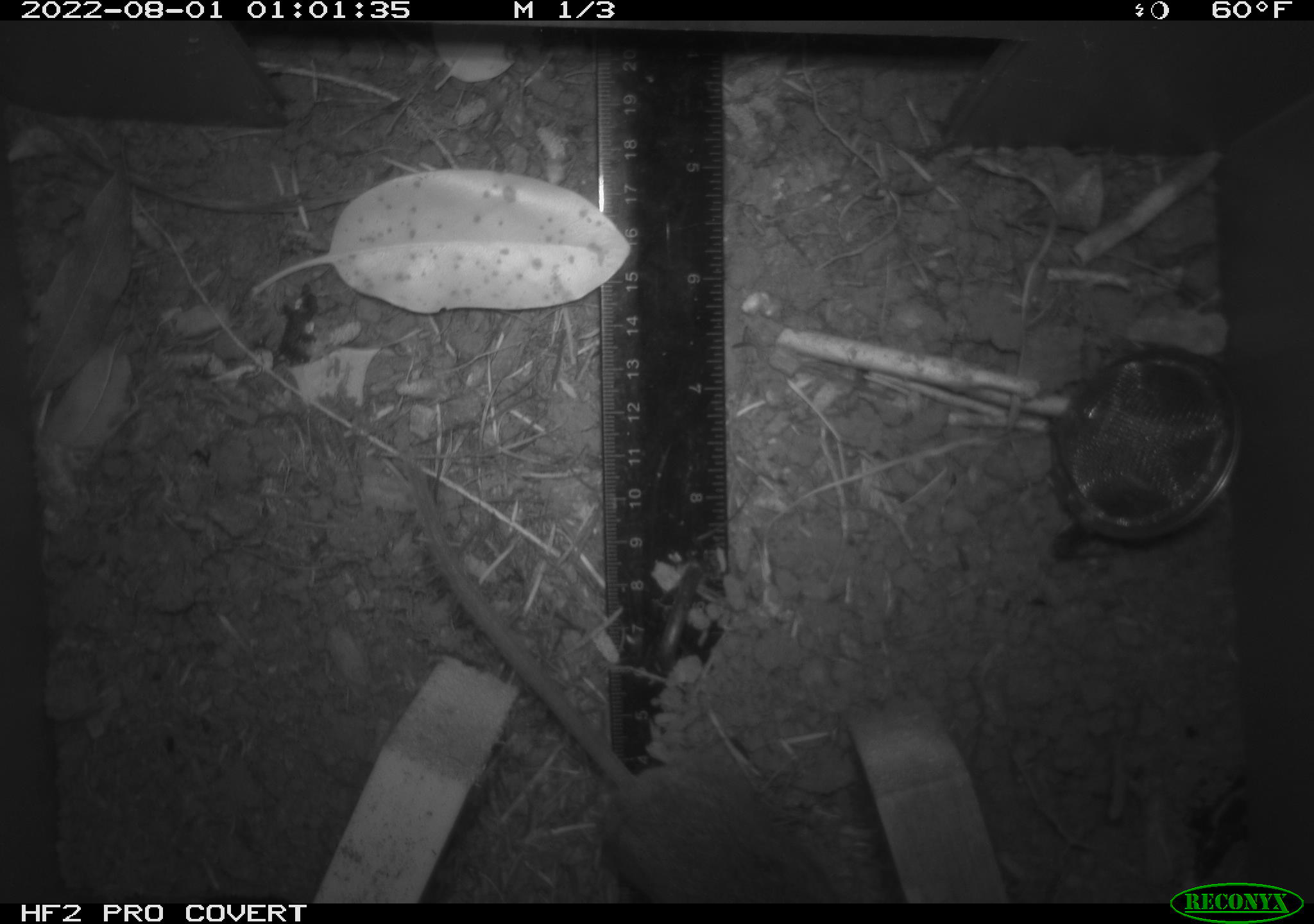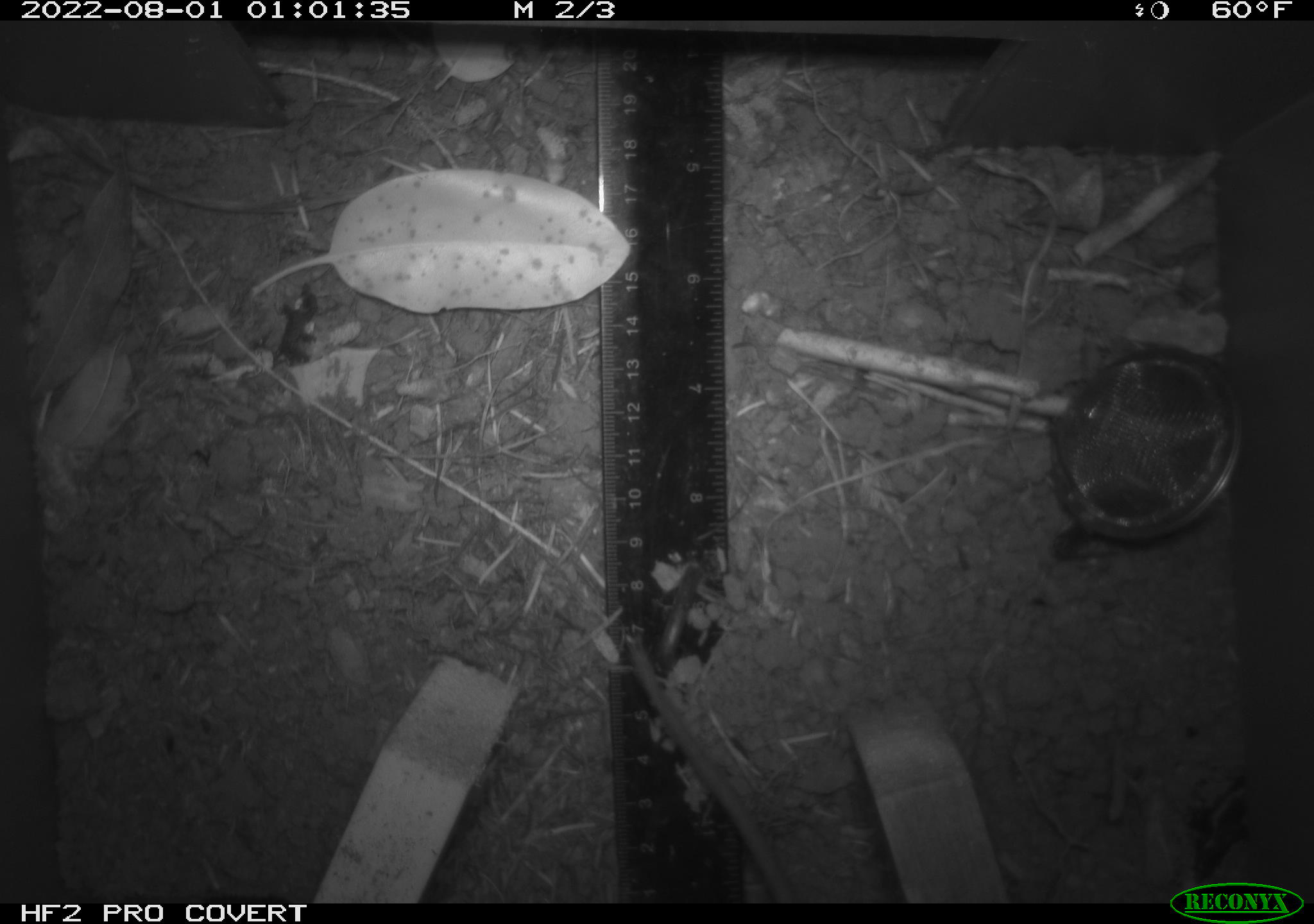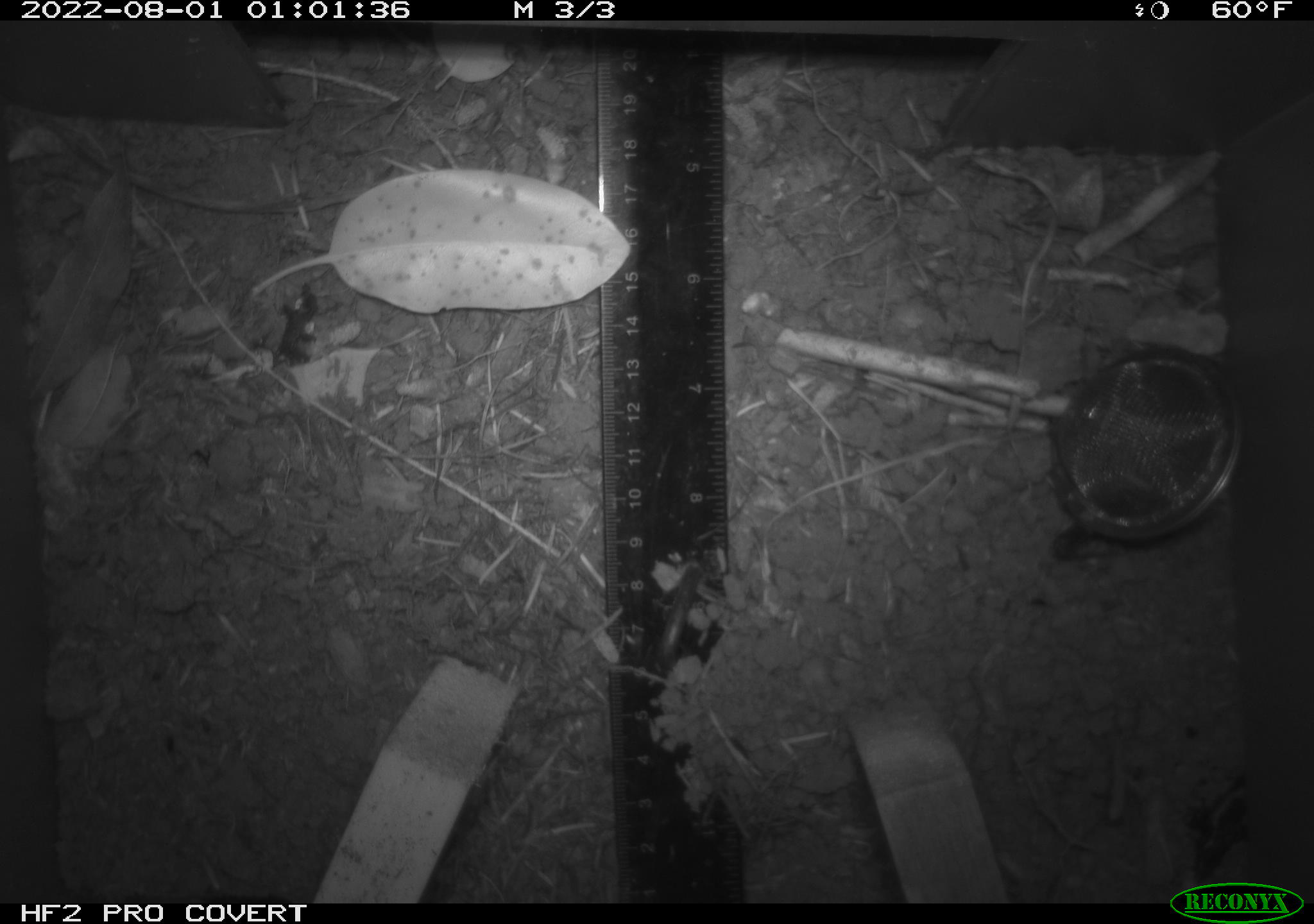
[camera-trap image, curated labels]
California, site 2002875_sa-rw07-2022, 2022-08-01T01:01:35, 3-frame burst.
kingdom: Animalia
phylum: Chordata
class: Mammalia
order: Rodentia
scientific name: Rodentia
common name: mouse species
Mouse species (Rodentia).